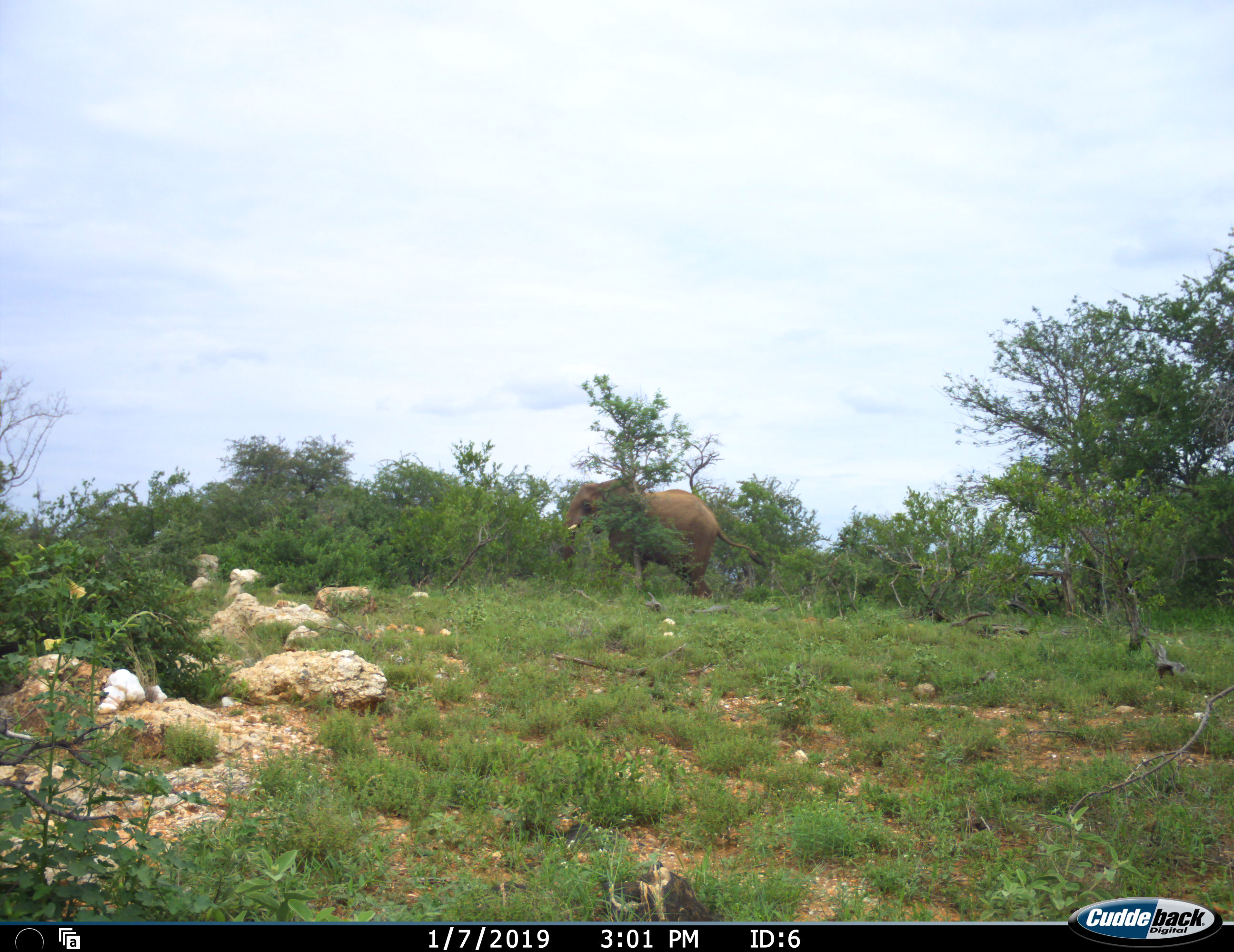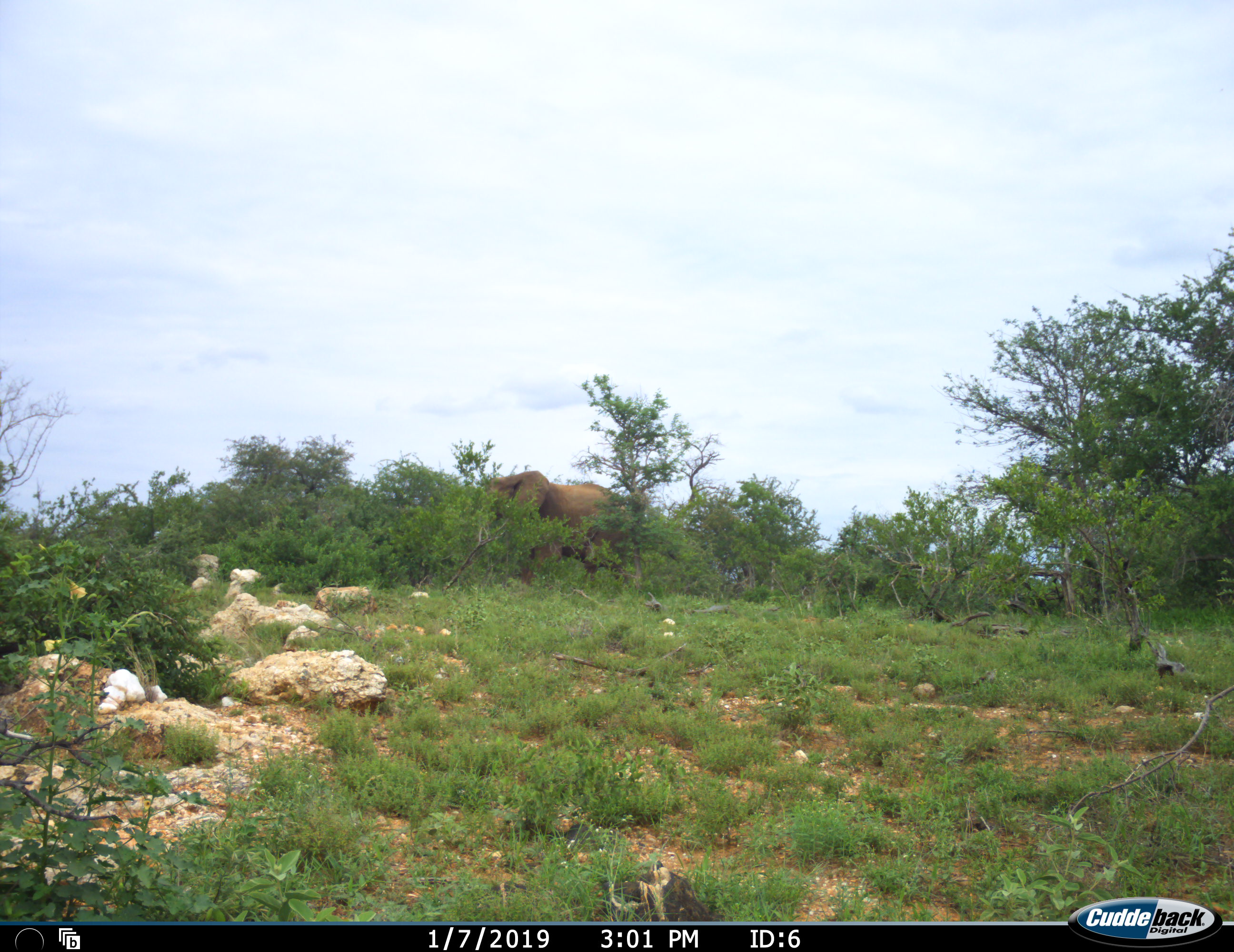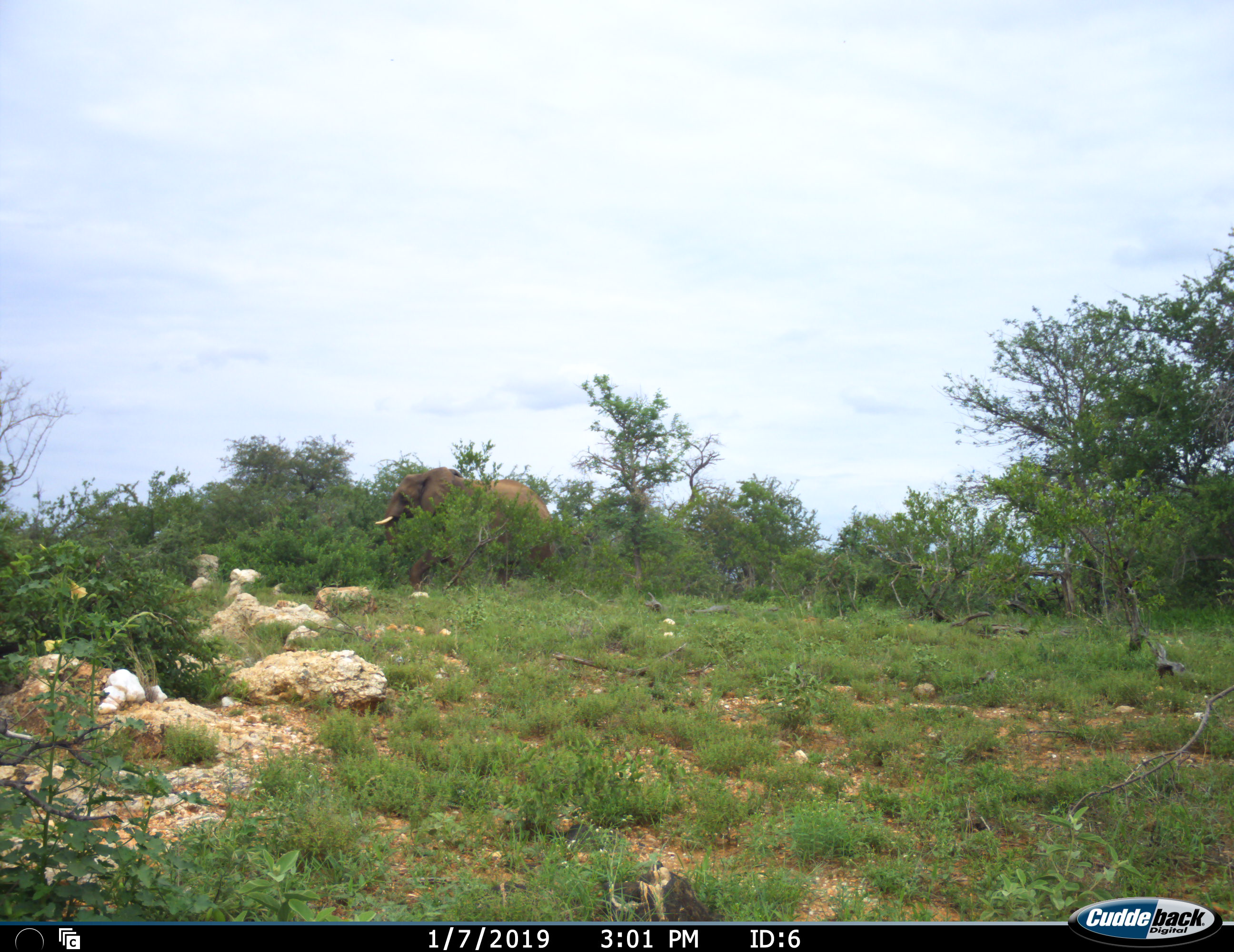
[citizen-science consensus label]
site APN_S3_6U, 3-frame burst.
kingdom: Animalia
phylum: Chordata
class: Mammalia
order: Proboscidea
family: Elephantidae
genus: Loxodonta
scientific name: Loxodonta africana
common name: african bush elephant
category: elephant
Elephant (african bush elephant) (Loxodonta africana), count 1. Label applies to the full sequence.